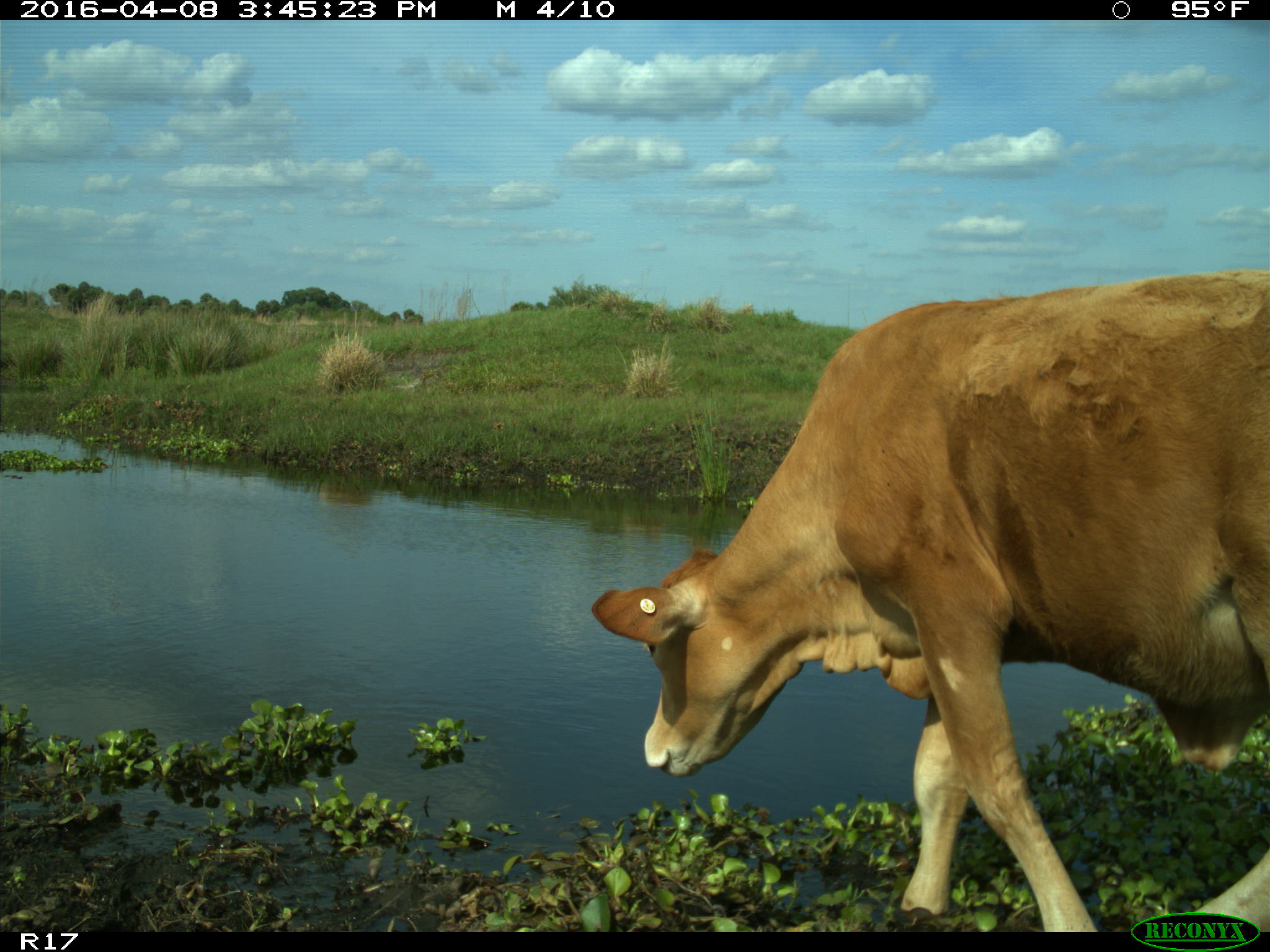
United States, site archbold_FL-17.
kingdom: Animalia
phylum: Chordata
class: Mammalia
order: Artiodactyla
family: Bovidae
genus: Bos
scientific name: Bos taurus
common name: domestic cow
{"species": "Bos taurus (domestic cow)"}